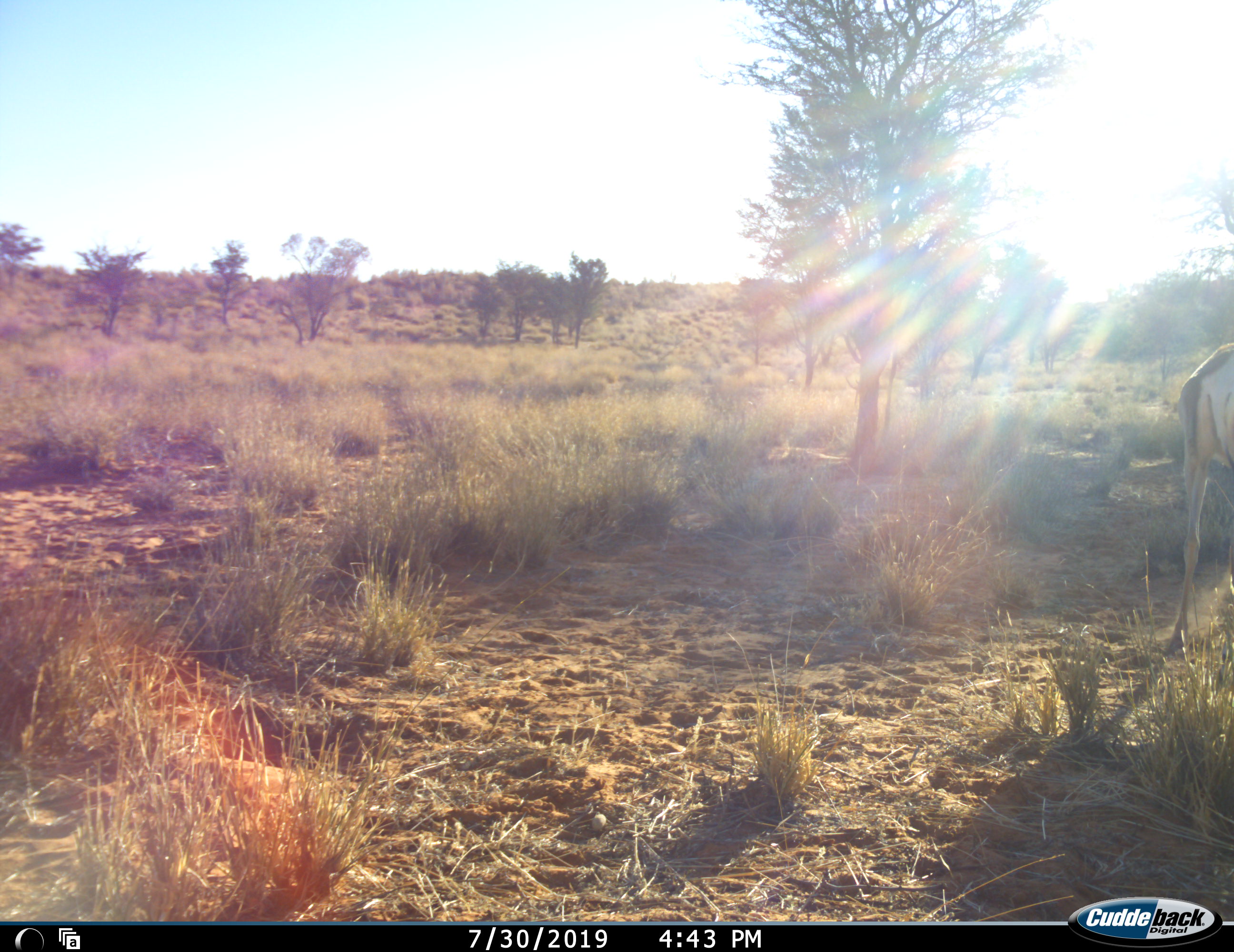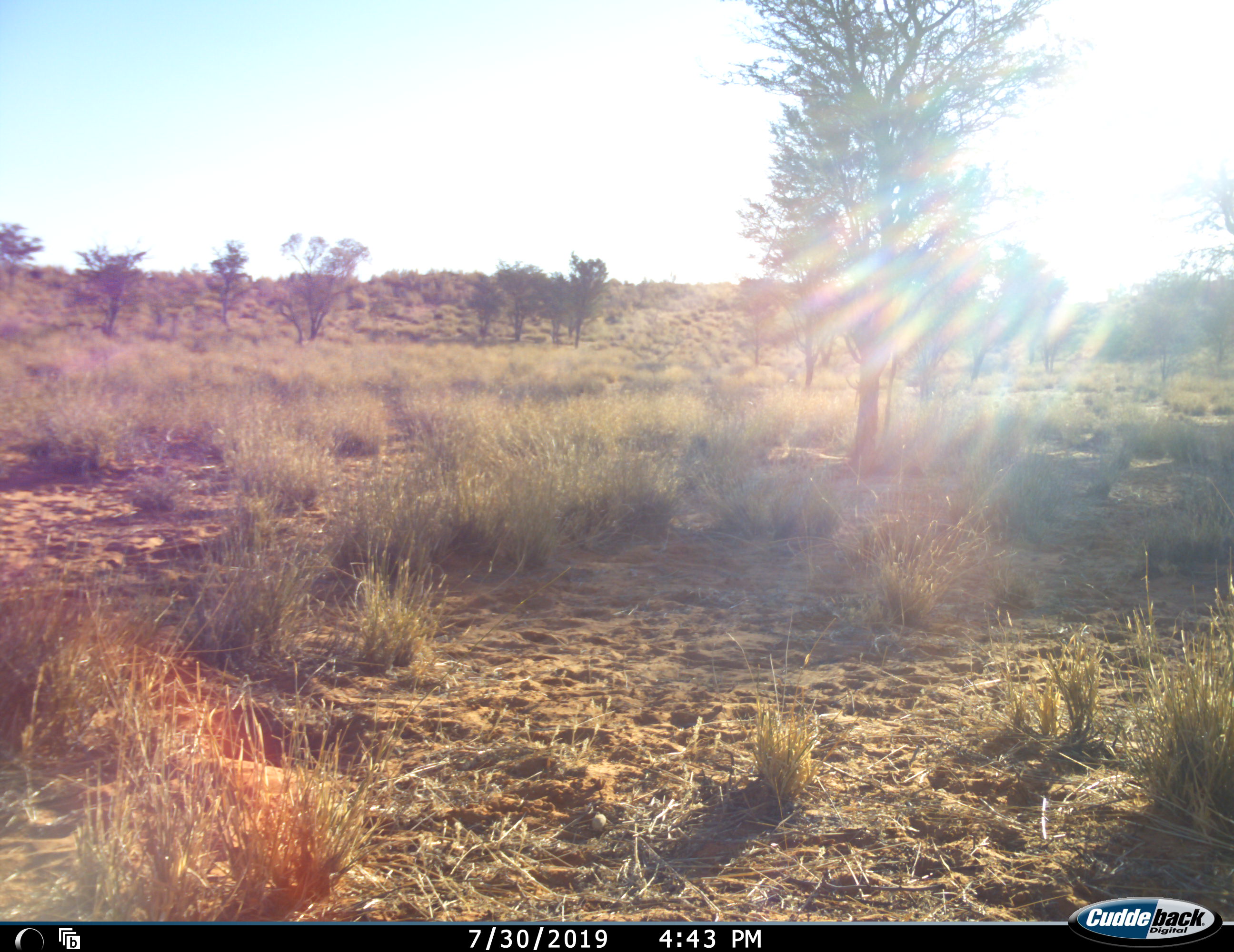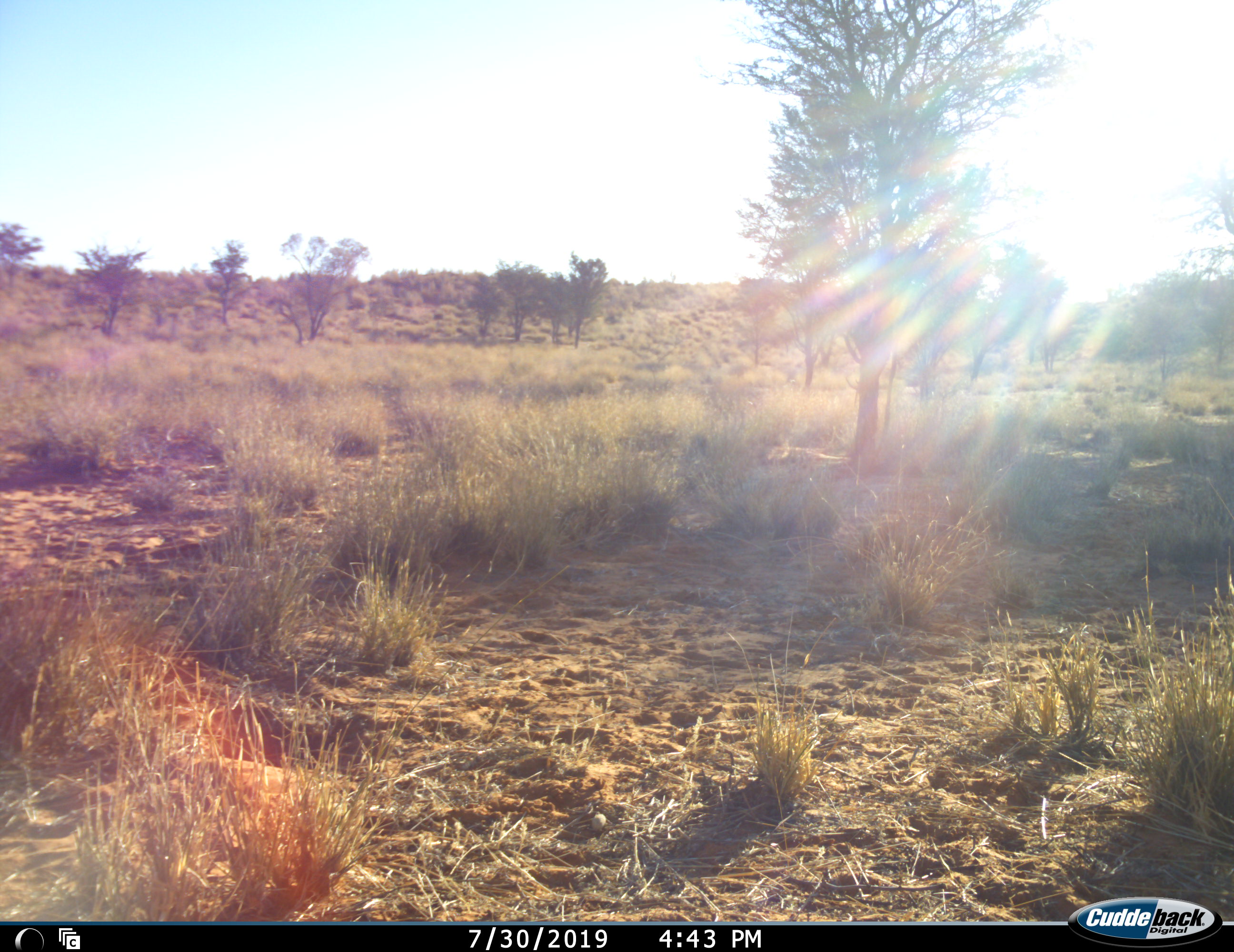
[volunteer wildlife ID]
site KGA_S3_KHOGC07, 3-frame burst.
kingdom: Animalia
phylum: Chordata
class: Mammalia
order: Artiodactyla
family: Bovidae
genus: Antidorcas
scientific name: Antidorcas marsupialis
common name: springbok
Springbok (Antidorcas marsupialis), count 1. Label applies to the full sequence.